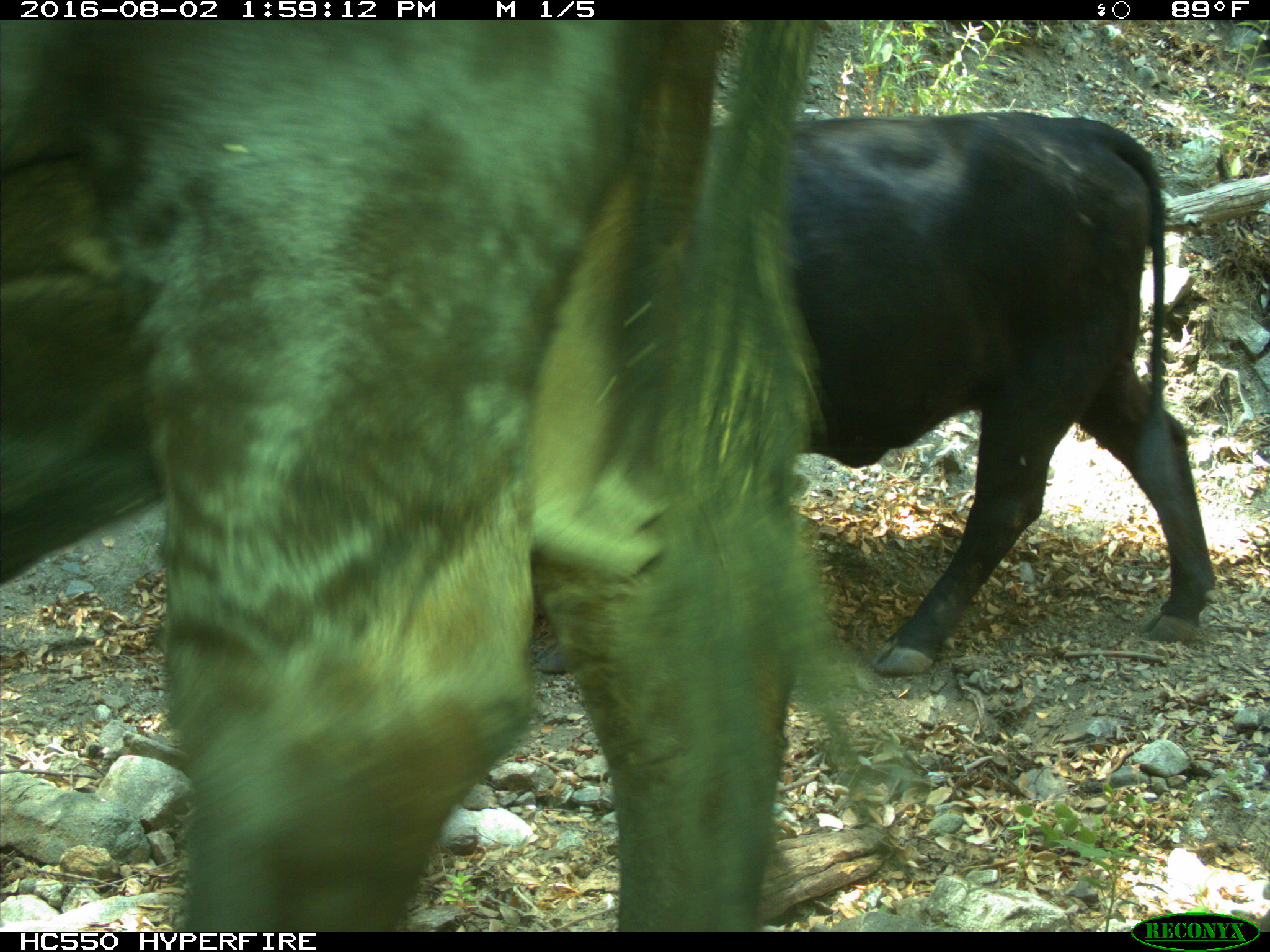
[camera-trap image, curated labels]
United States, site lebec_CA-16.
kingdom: Animalia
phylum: Chordata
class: Mammalia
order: Artiodactyla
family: Bovidae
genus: Bos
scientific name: Bos taurus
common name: domestic cow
Bos taurus (domestic cow).